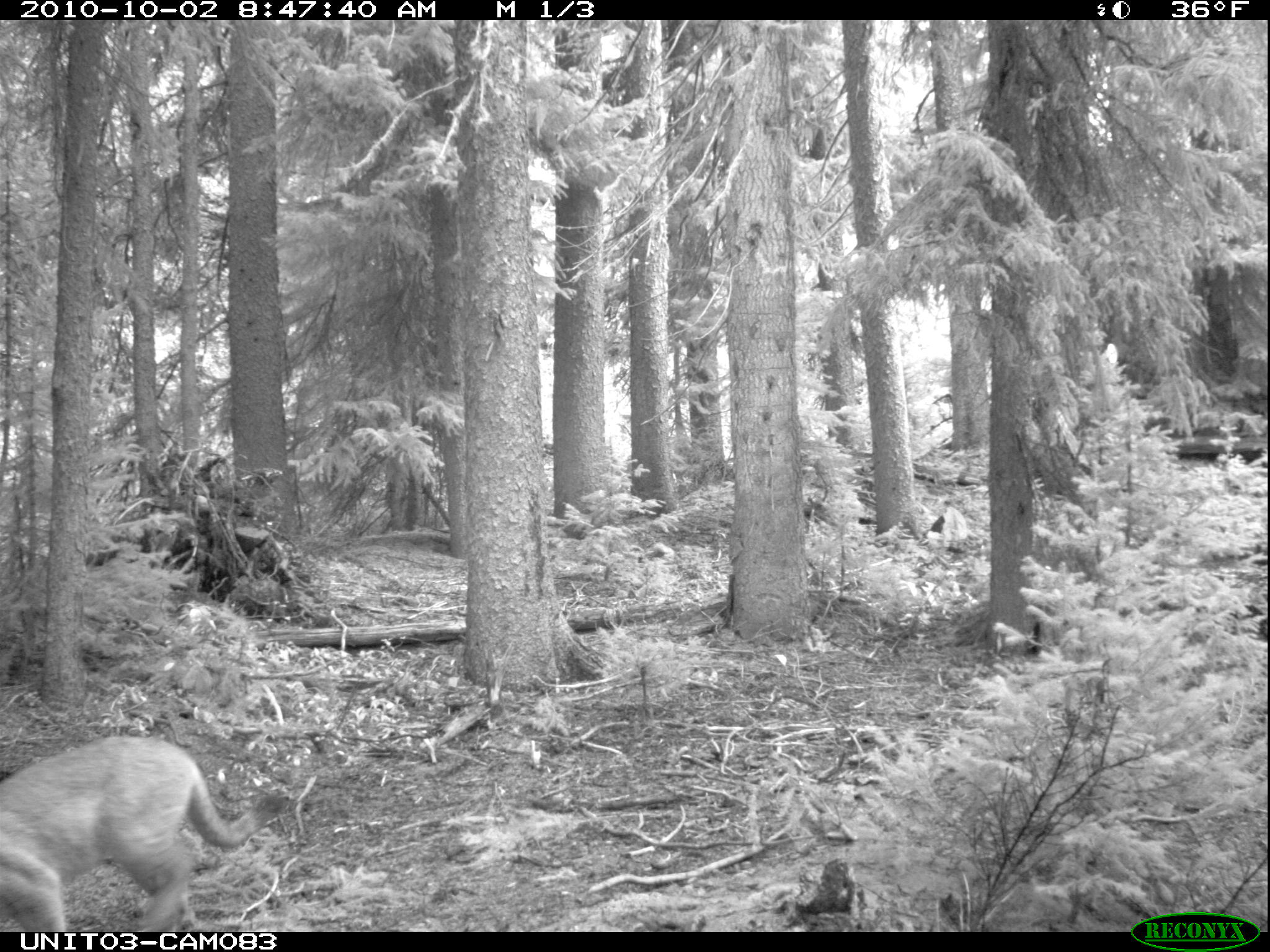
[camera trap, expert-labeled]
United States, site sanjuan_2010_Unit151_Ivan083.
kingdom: Animalia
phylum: Chordata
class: Mammalia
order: Carnivora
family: Felidae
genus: Puma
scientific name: Puma concolor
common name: mountain lion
Puma concolor (mountain lion).